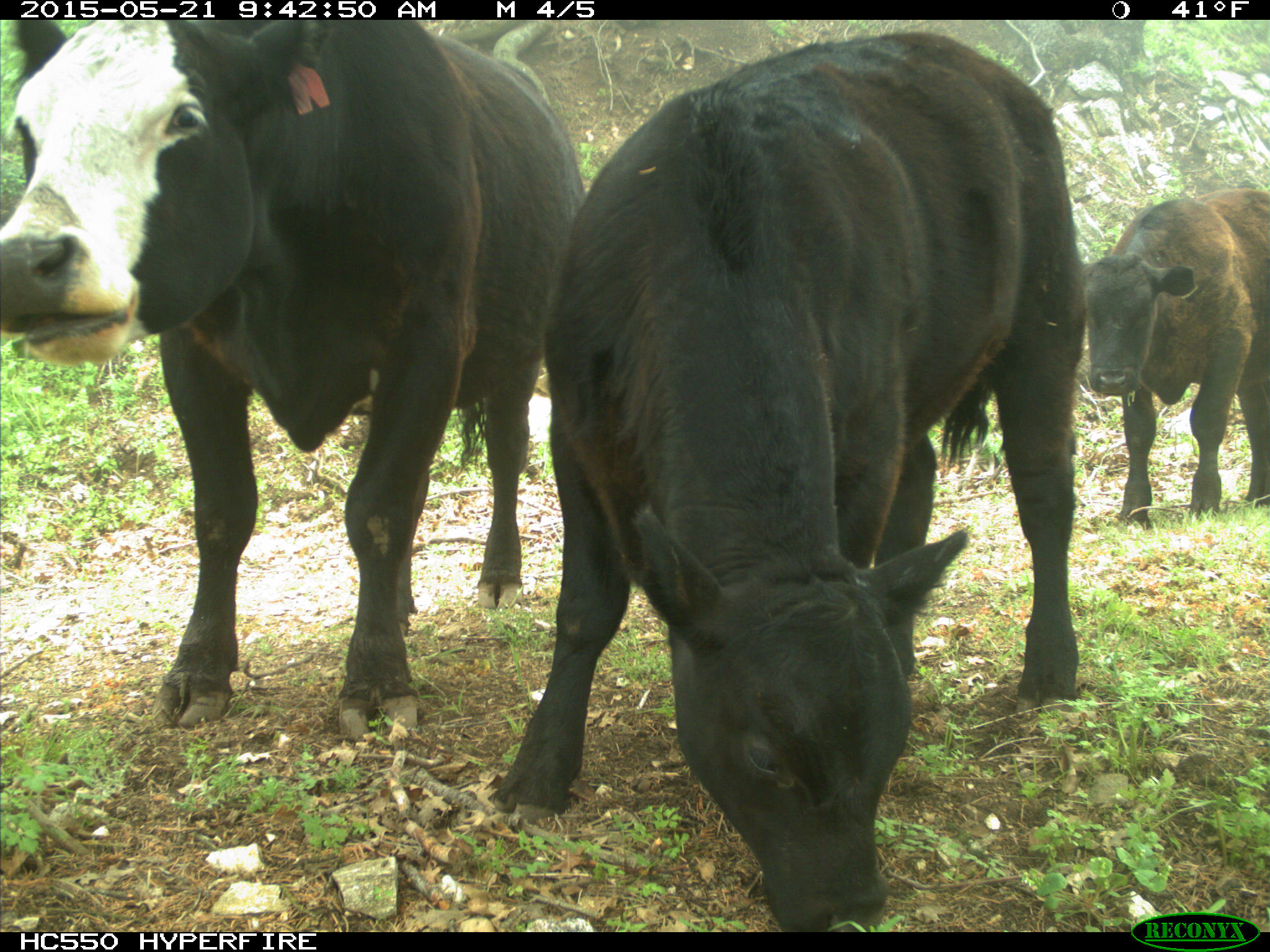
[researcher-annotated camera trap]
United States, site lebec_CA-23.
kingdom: Animalia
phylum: Chordata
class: Mammalia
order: Artiodactyla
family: Bovidae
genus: Bos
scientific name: Bos taurus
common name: domestic cow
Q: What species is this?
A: Bos taurus (domestic cow).